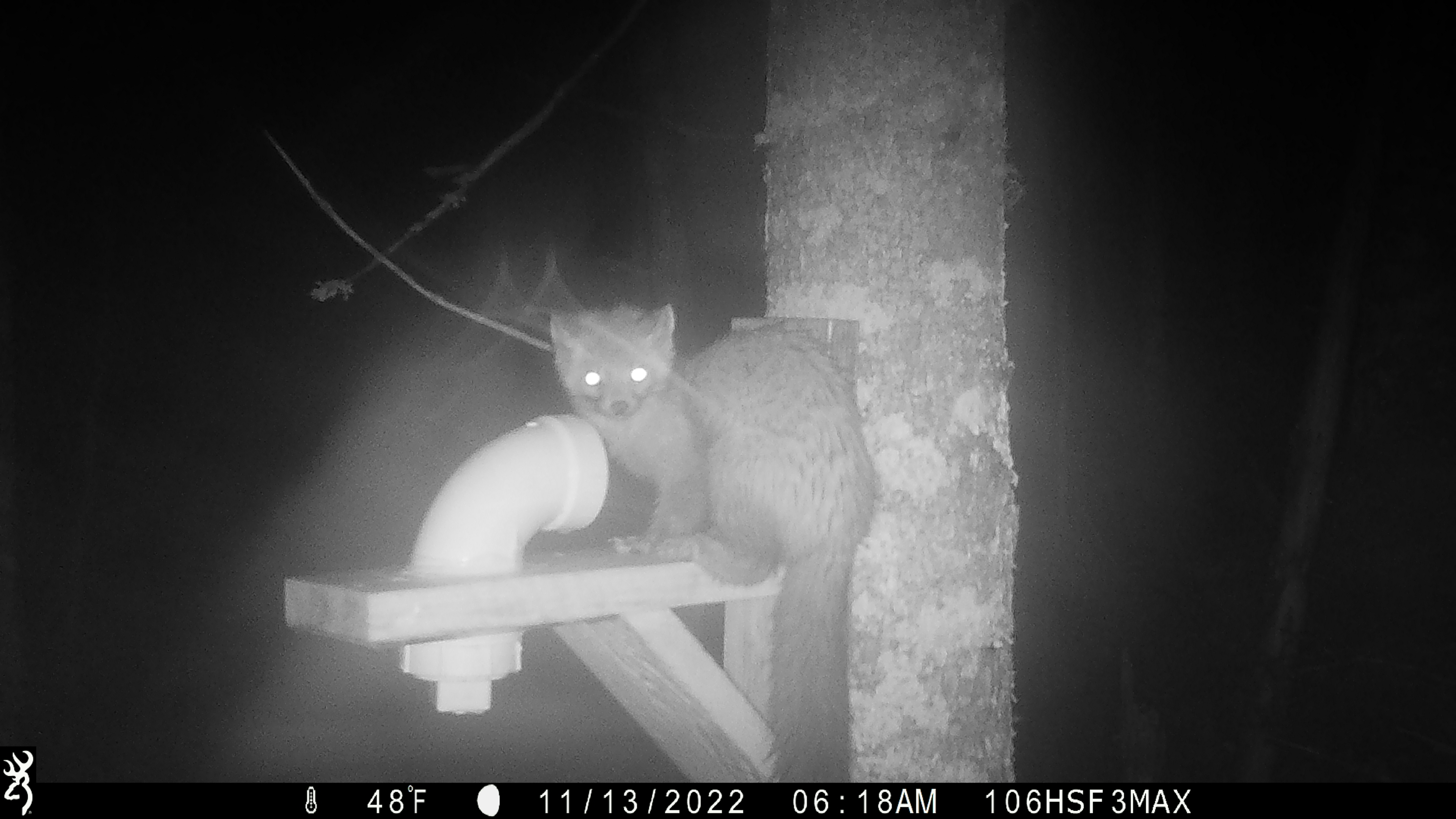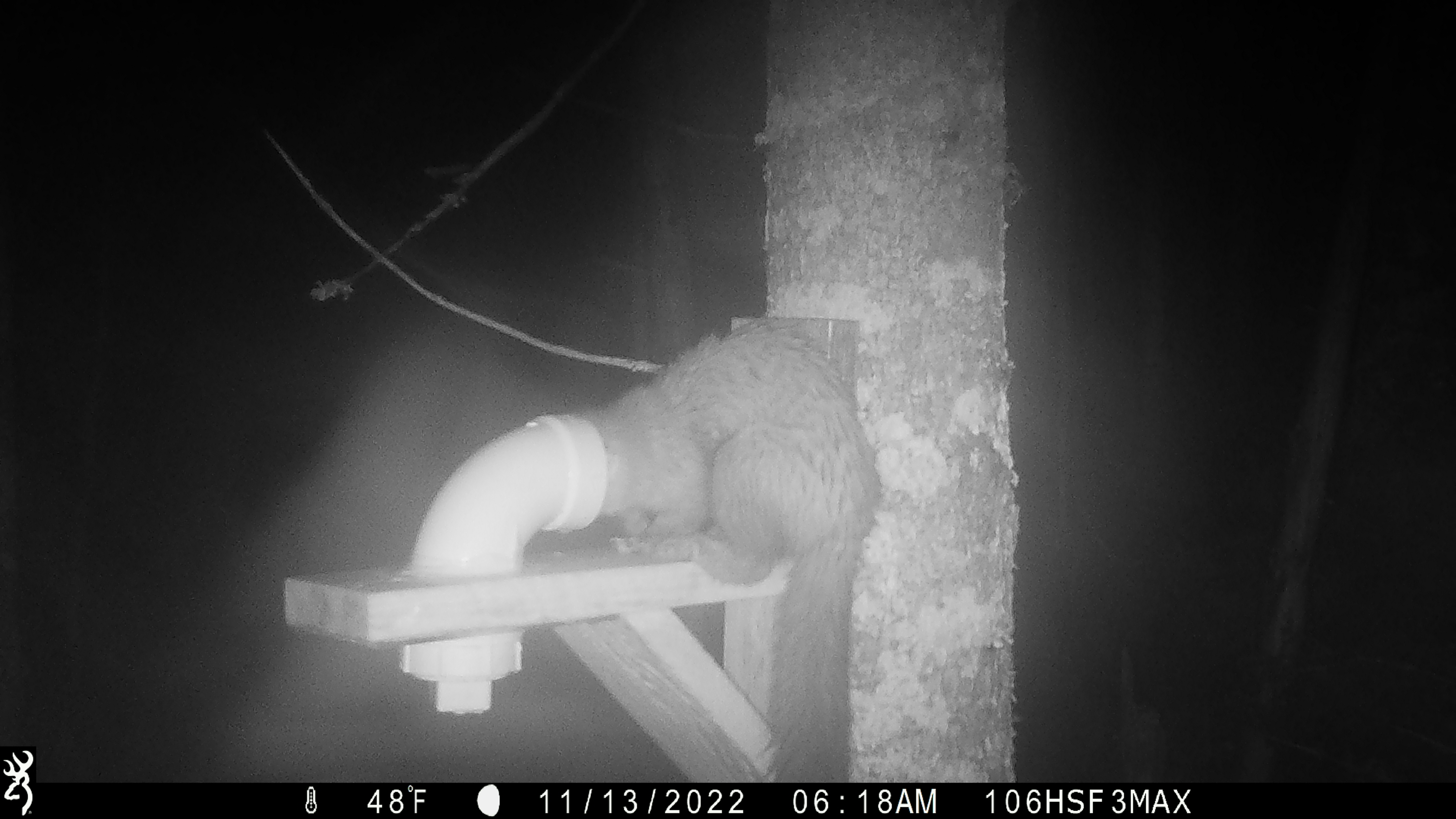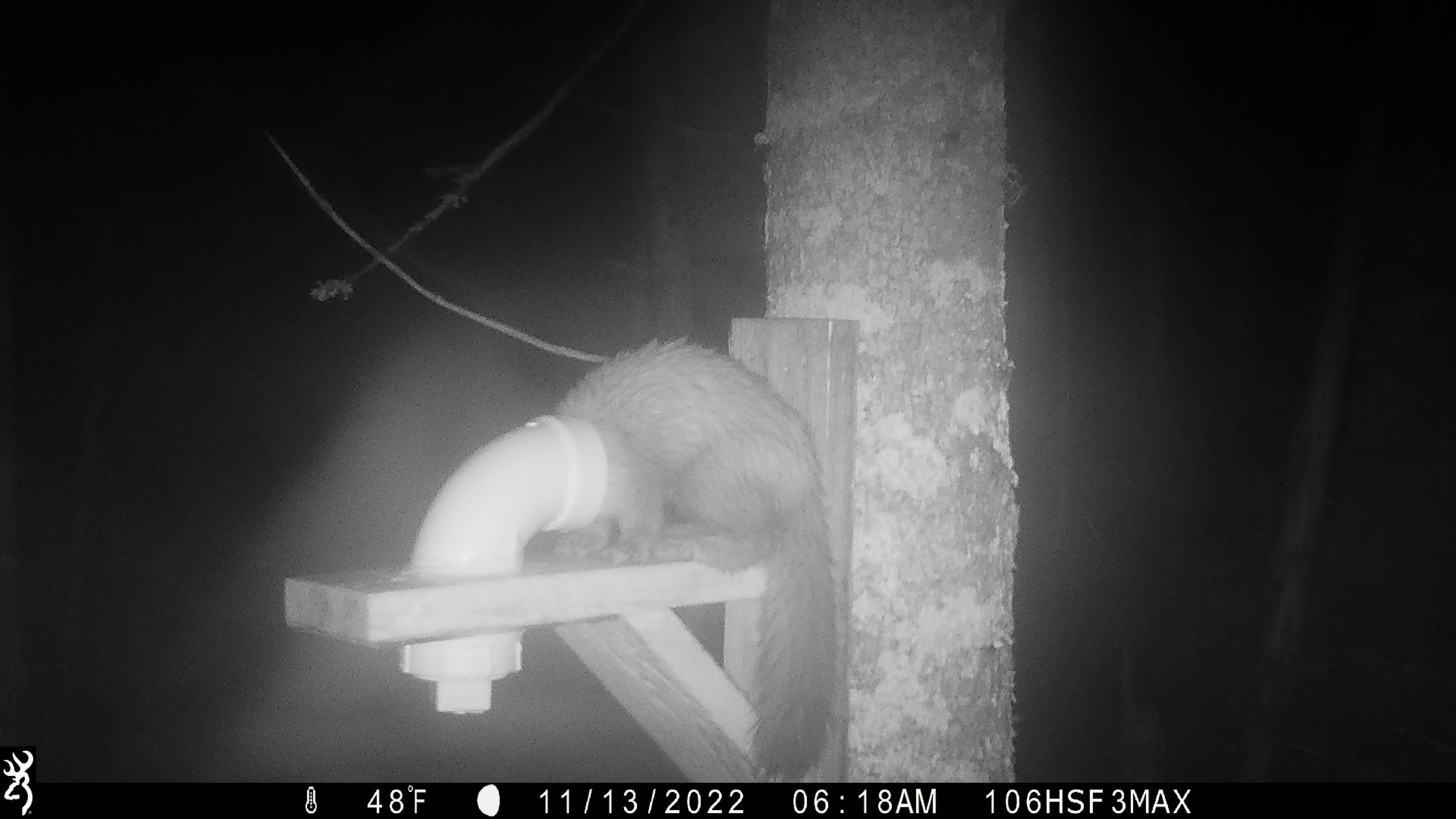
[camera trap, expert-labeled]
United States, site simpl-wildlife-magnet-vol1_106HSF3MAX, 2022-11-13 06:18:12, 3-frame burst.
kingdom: Animalia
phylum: Chordata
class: Mammalia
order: Carnivora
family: Mustelidae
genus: Martes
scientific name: Martes americana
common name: american marten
American marten (Martes americana).